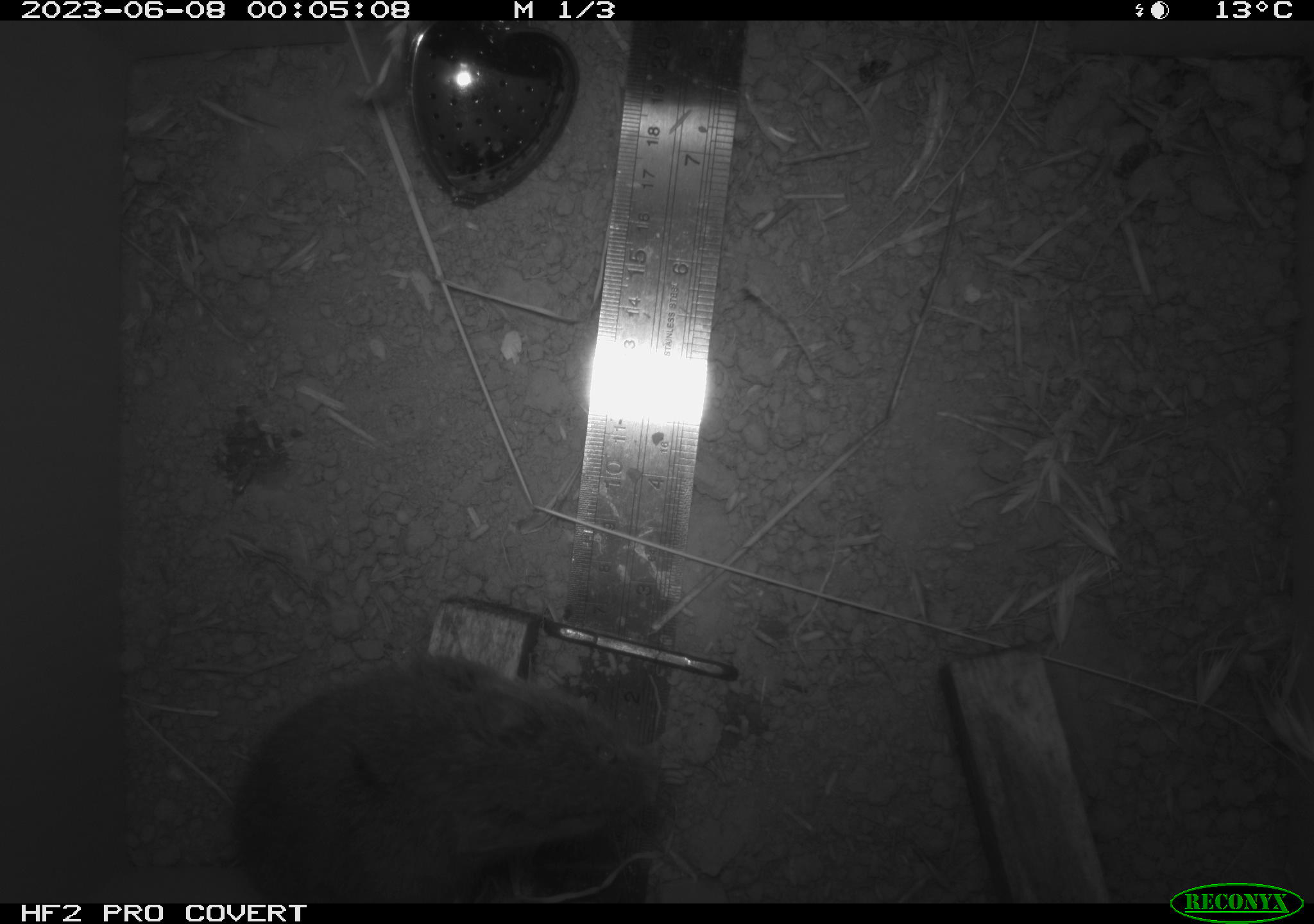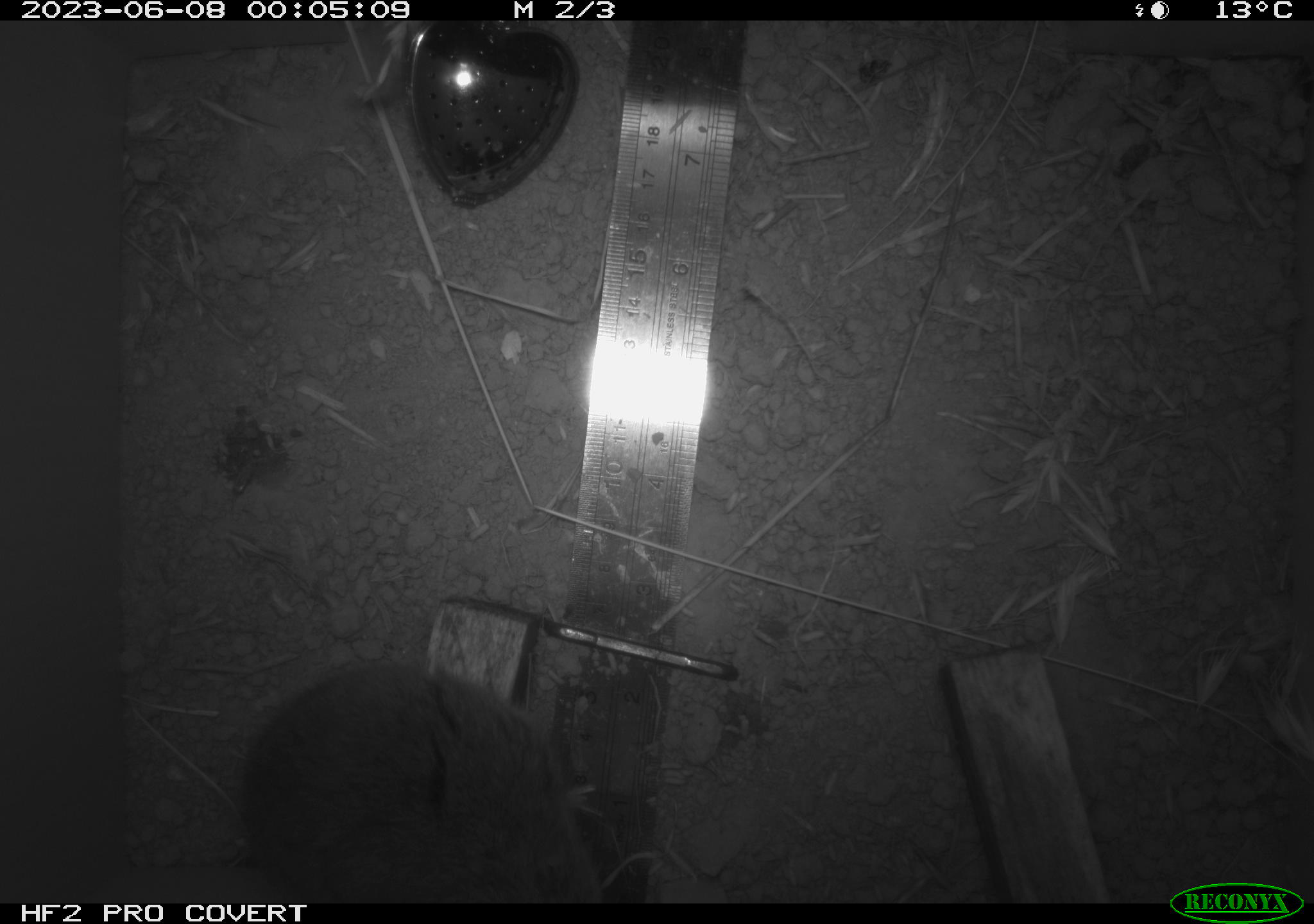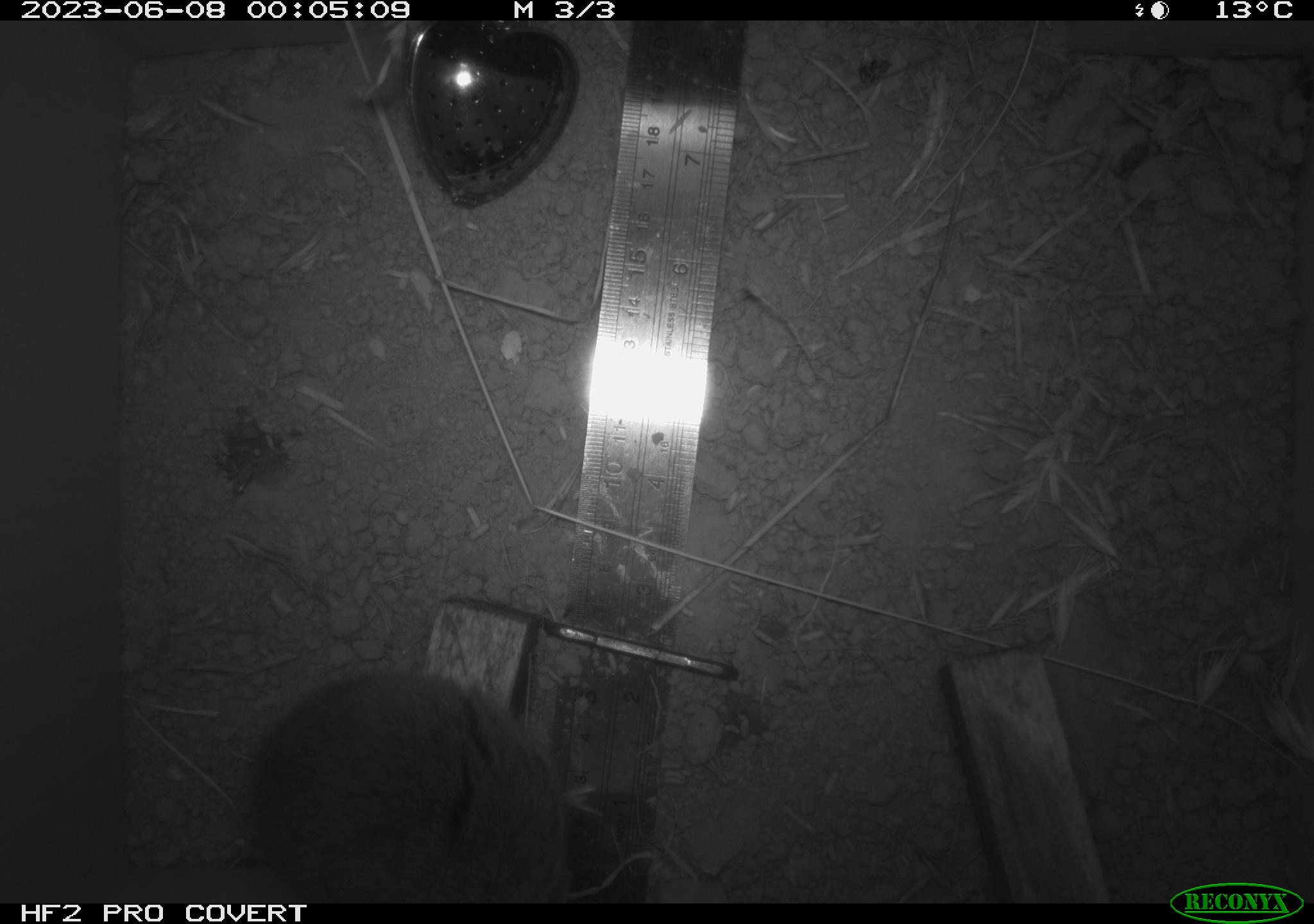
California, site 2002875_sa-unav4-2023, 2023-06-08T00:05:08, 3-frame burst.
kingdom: Animalia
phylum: Chordata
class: Mammalia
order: Rodentia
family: Cricetidae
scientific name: Arvicolinae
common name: voles, lemmings, and muskrats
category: arvicolinae subfamily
Arvicolinae subfamily (voles, lemmings, and muskrats) (Arvicolinae).